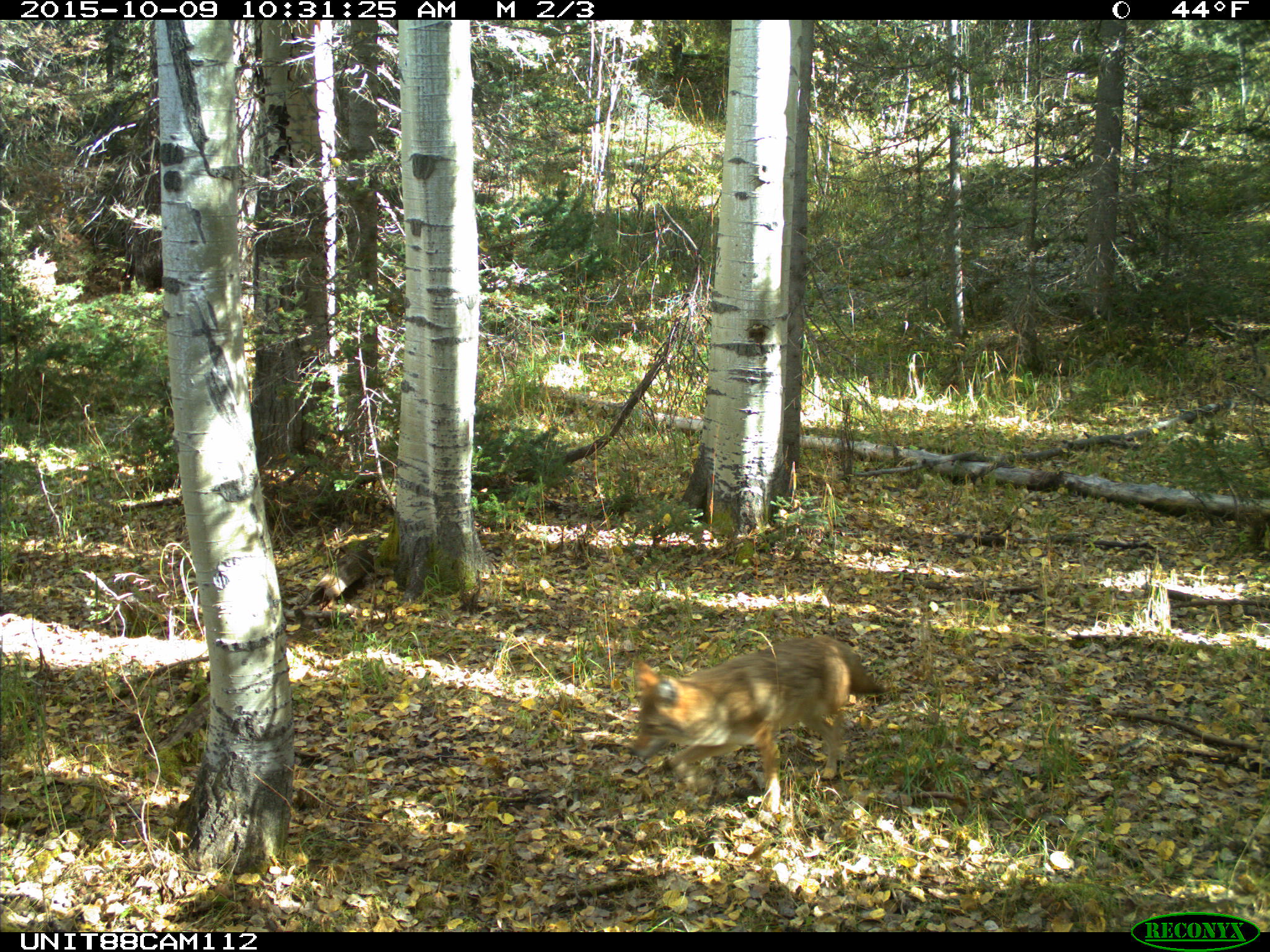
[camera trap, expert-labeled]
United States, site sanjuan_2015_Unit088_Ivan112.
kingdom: Animalia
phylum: Chordata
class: Mammalia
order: Carnivora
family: Canidae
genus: Canis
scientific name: Canis latrans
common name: coyote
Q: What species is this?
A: Canis latrans (coyote).